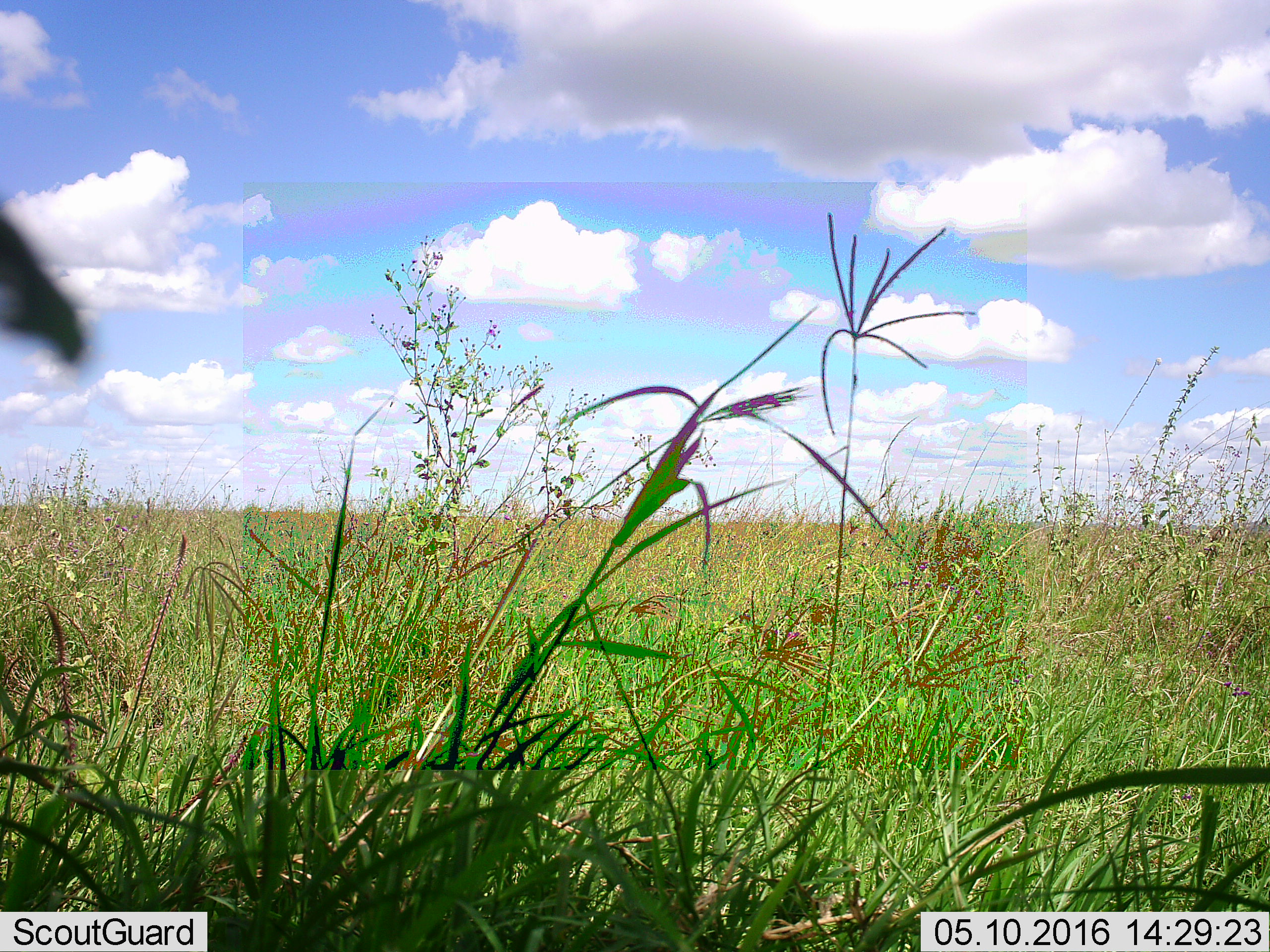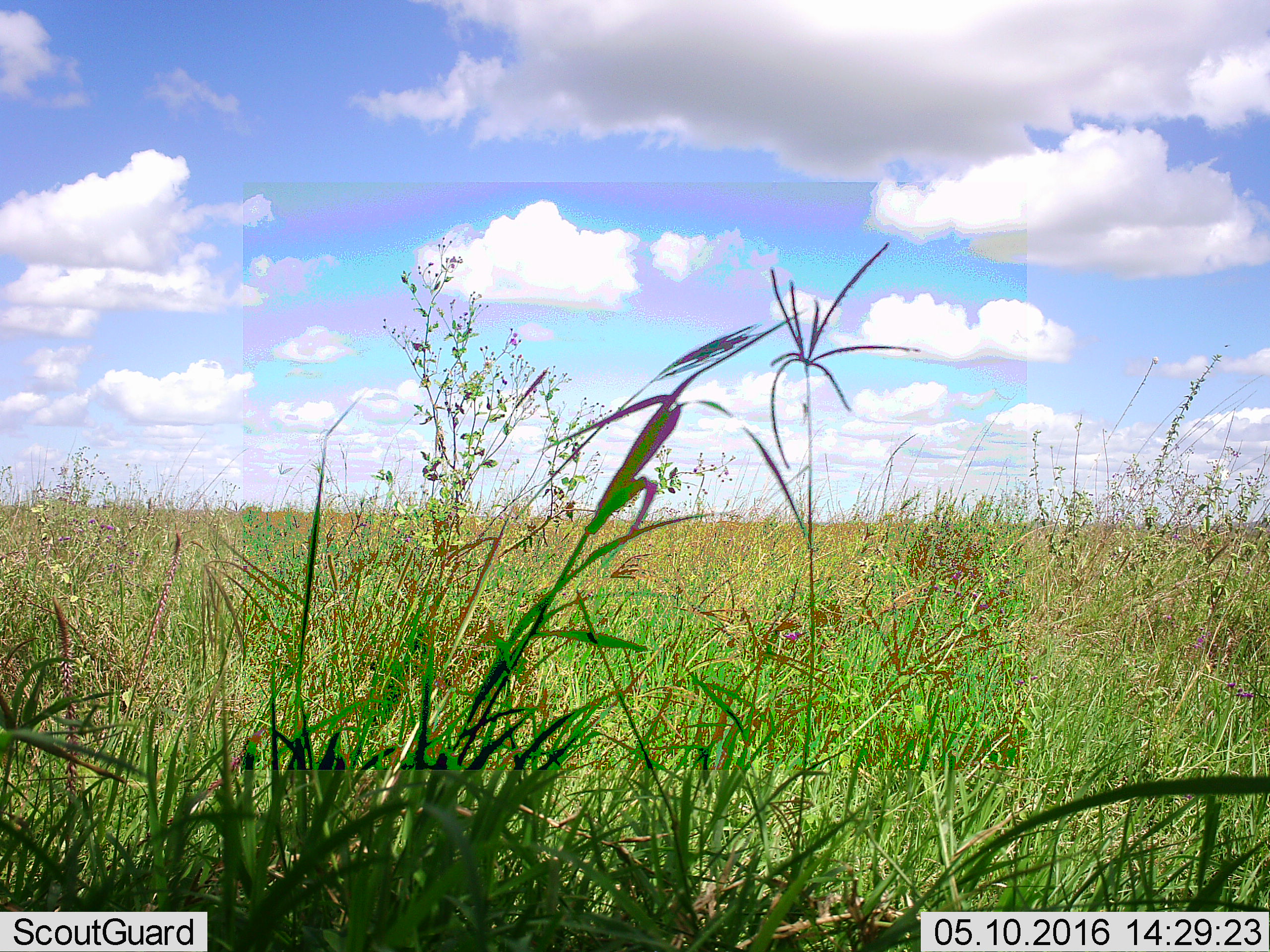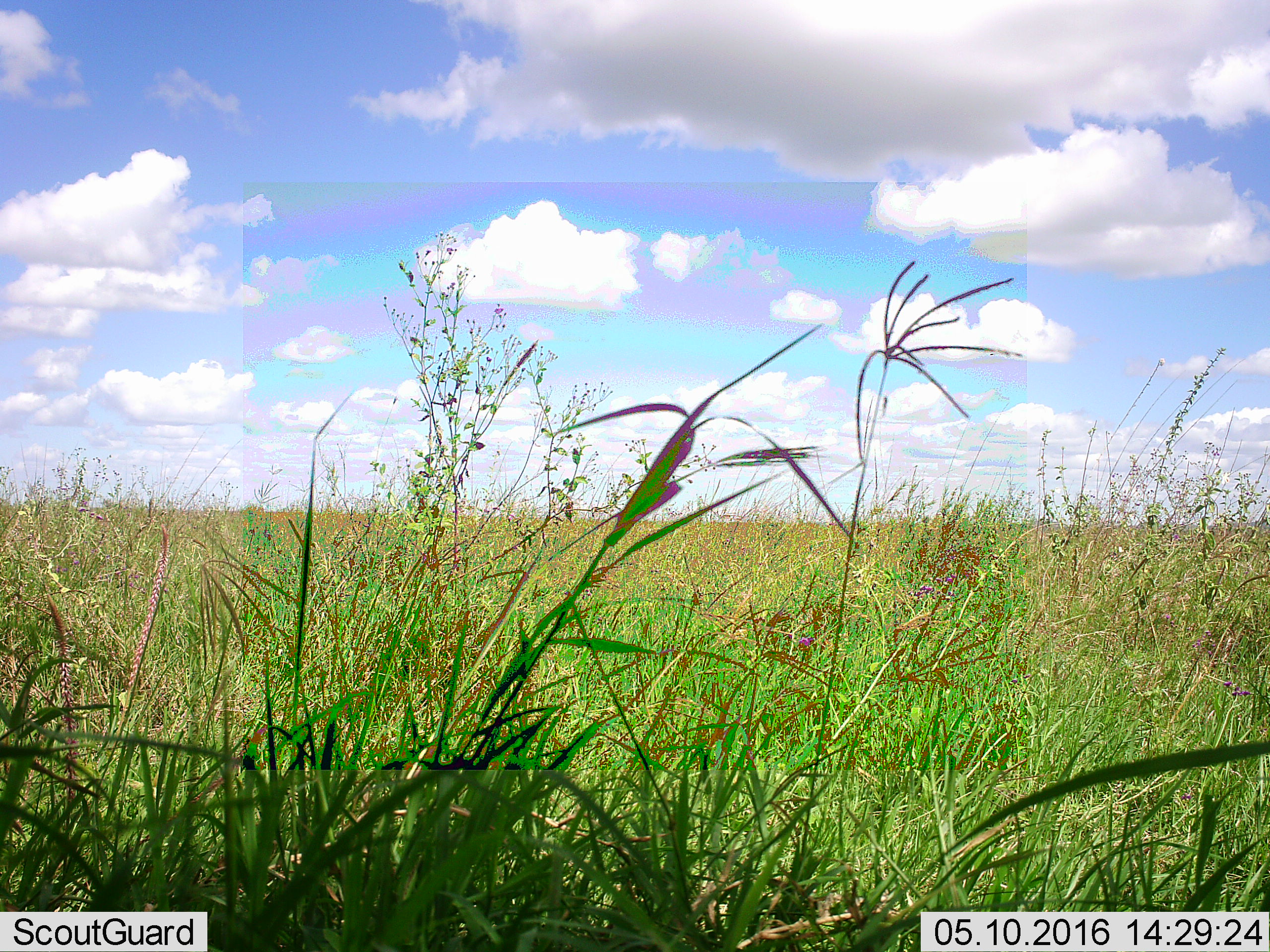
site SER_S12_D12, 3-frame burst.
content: unidentified animal